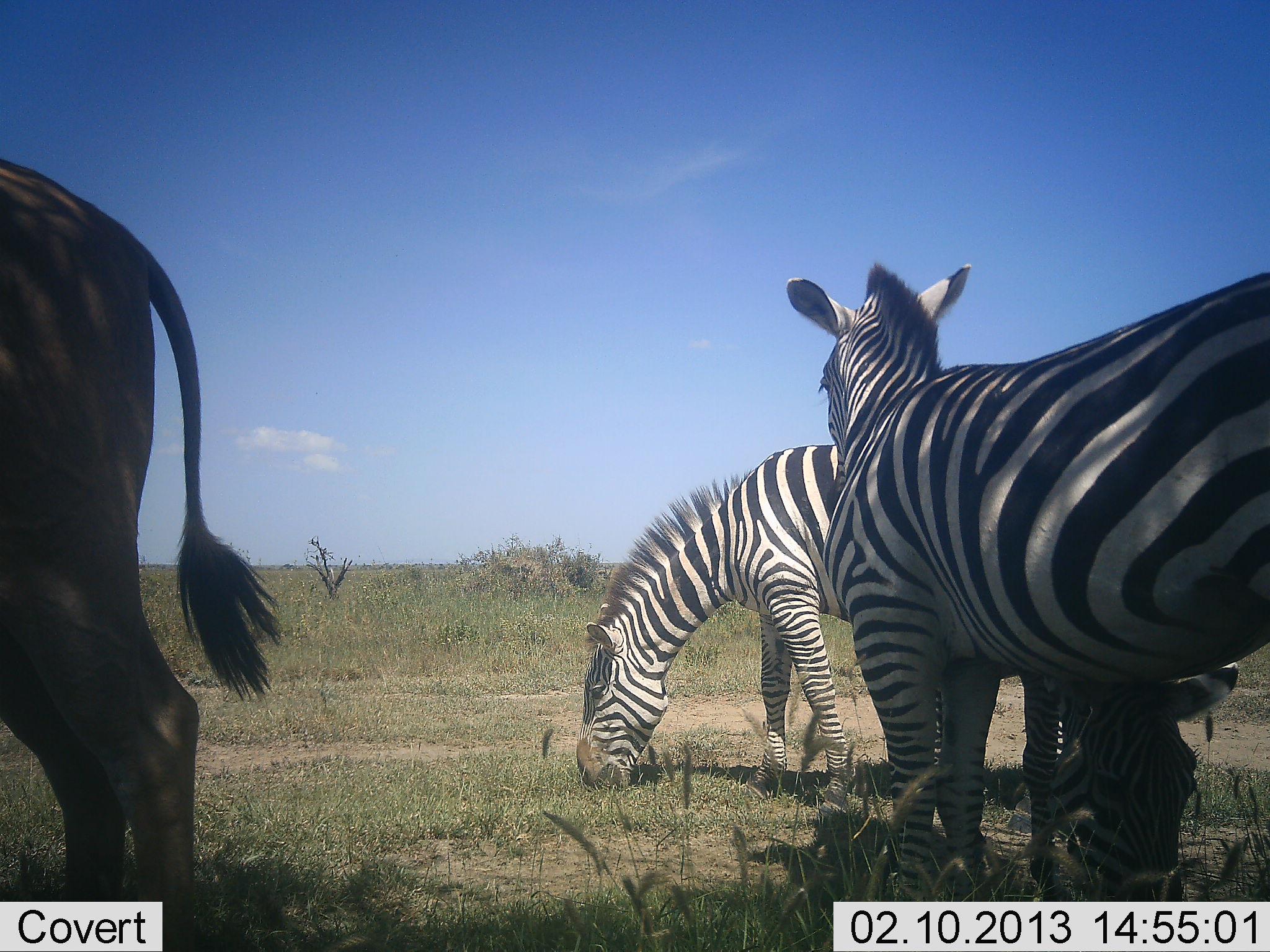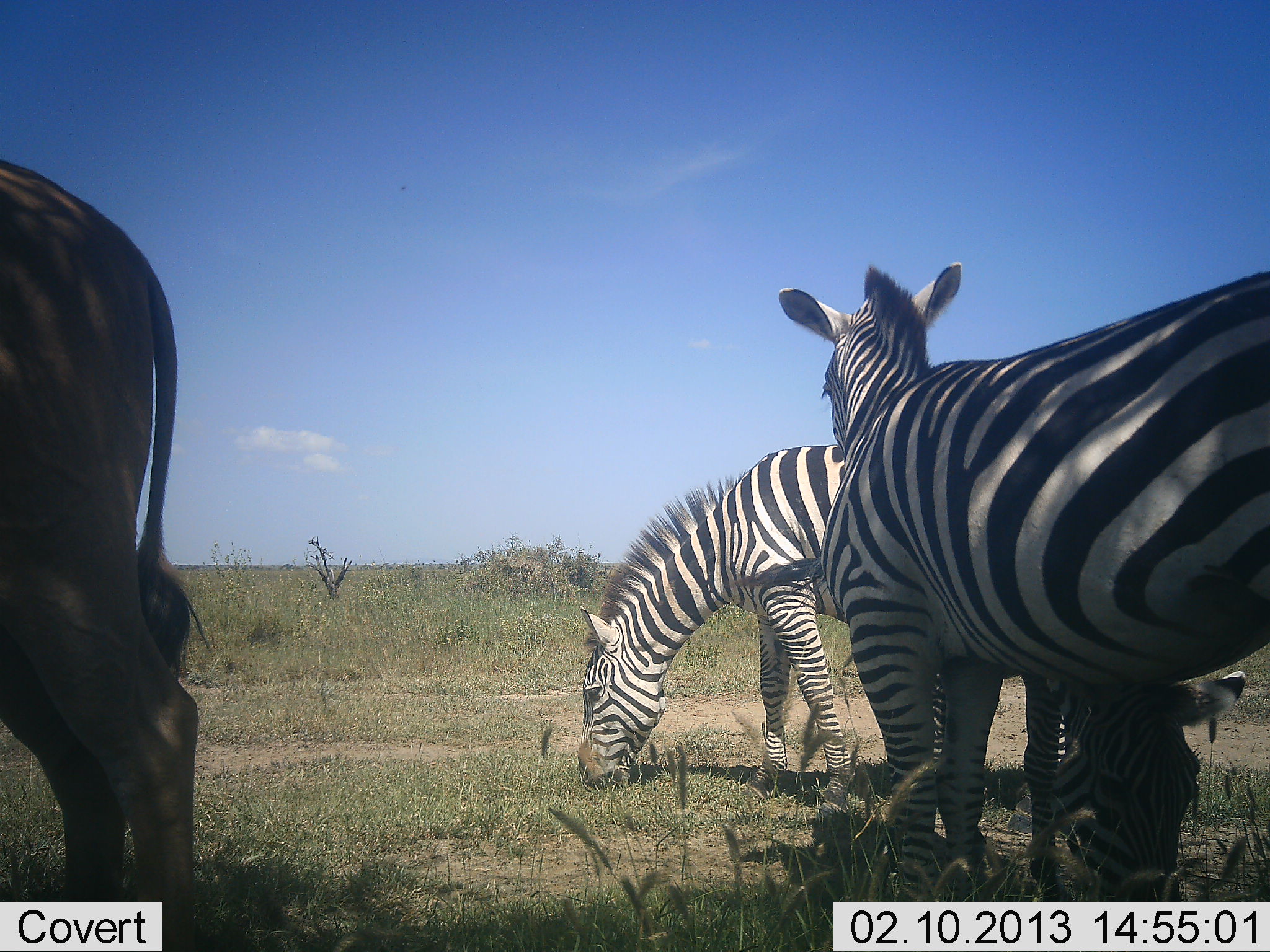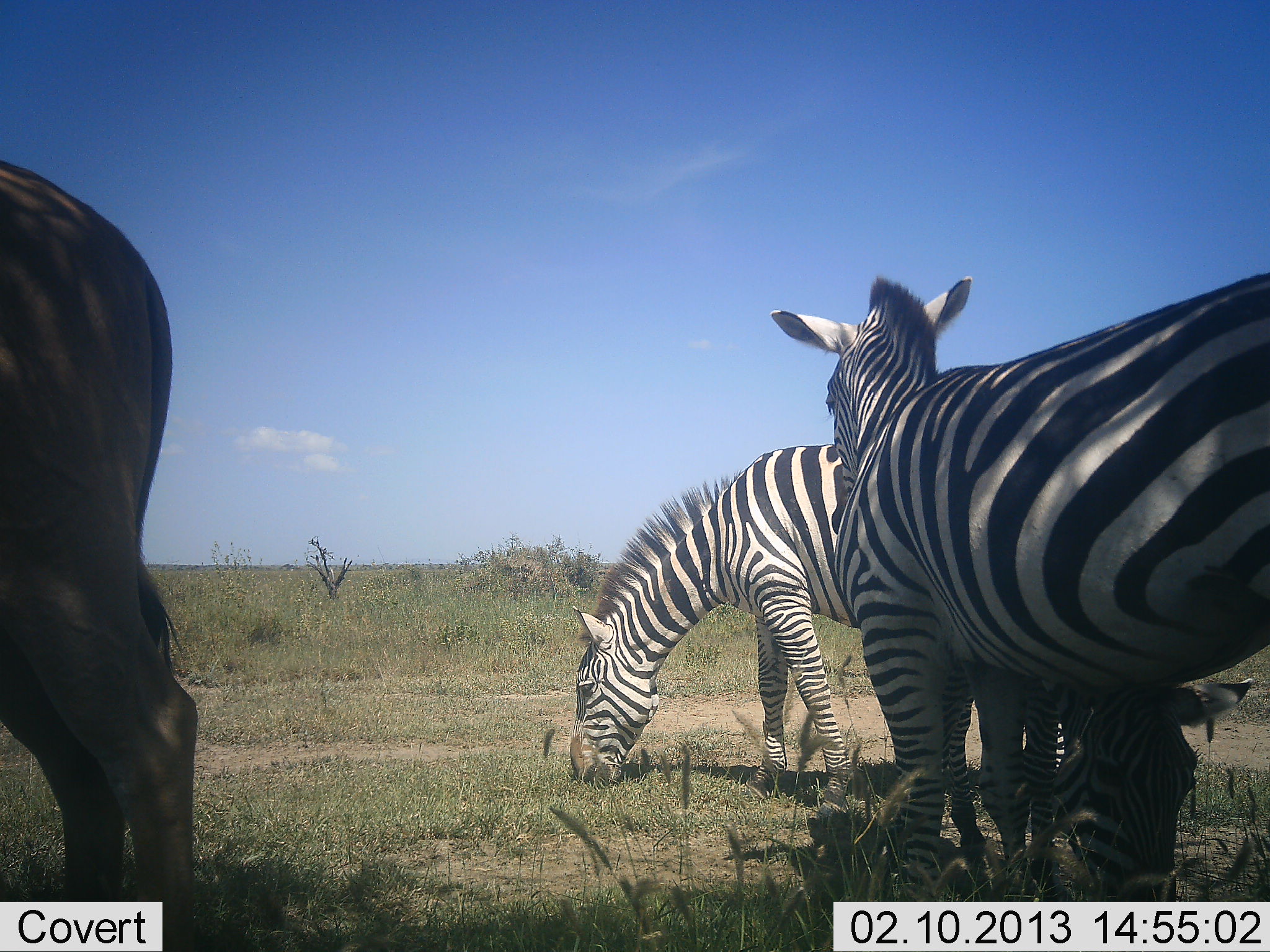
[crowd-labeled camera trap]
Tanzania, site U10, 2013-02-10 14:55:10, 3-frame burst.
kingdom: Animalia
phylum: Chordata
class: Mammalia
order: Artiodactyla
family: Bovidae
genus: Tragelaphus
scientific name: Tragelaphus oryx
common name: eland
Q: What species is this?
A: Eland (Tragelaphus oryx).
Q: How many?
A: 1.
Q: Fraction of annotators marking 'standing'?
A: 100%.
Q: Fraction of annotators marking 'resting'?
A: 0%.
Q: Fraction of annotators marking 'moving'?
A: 0%.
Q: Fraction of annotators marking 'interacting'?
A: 0%.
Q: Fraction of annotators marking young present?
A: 0%.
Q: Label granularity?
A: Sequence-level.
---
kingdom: Animalia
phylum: Chordata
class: Mammalia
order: Perissodactyla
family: Equidae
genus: Equus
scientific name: Equus quagga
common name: plains zebra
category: zebra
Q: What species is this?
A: Zebra (plains zebra) (Equus quagga).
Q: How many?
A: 3.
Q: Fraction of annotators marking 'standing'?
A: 88%.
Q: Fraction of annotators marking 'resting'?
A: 0%.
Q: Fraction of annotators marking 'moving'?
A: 0%.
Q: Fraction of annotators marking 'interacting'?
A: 4%.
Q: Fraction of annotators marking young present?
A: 0%.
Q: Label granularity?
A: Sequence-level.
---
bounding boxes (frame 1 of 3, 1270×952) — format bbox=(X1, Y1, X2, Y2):
animal: bbox=(782, 257, 1270, 902); bbox=(1, 161, 287, 952); bbox=(568, 444, 878, 831); bbox=(964, 628, 1240, 901)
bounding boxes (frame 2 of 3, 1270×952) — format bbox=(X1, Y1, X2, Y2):
animal: bbox=(764, 259, 1270, 901); bbox=(1, 161, 218, 952); bbox=(571, 445, 893, 838); bbox=(1042, 661, 1270, 901)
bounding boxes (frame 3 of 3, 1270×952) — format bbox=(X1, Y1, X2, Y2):
animal: bbox=(759, 266, 1270, 903); bbox=(1, 159, 208, 952); bbox=(568, 444, 853, 826); bbox=(944, 633, 1257, 904)